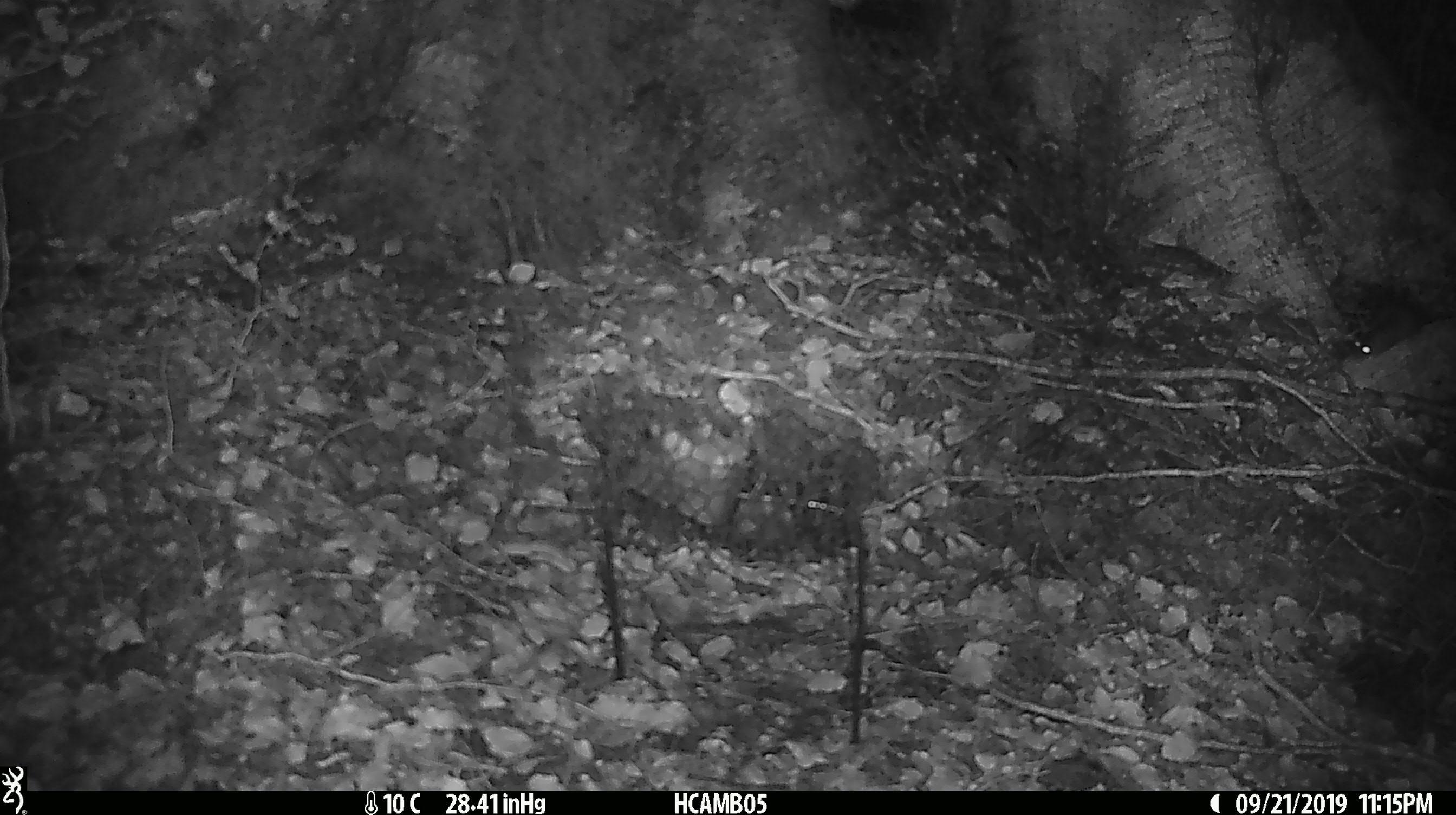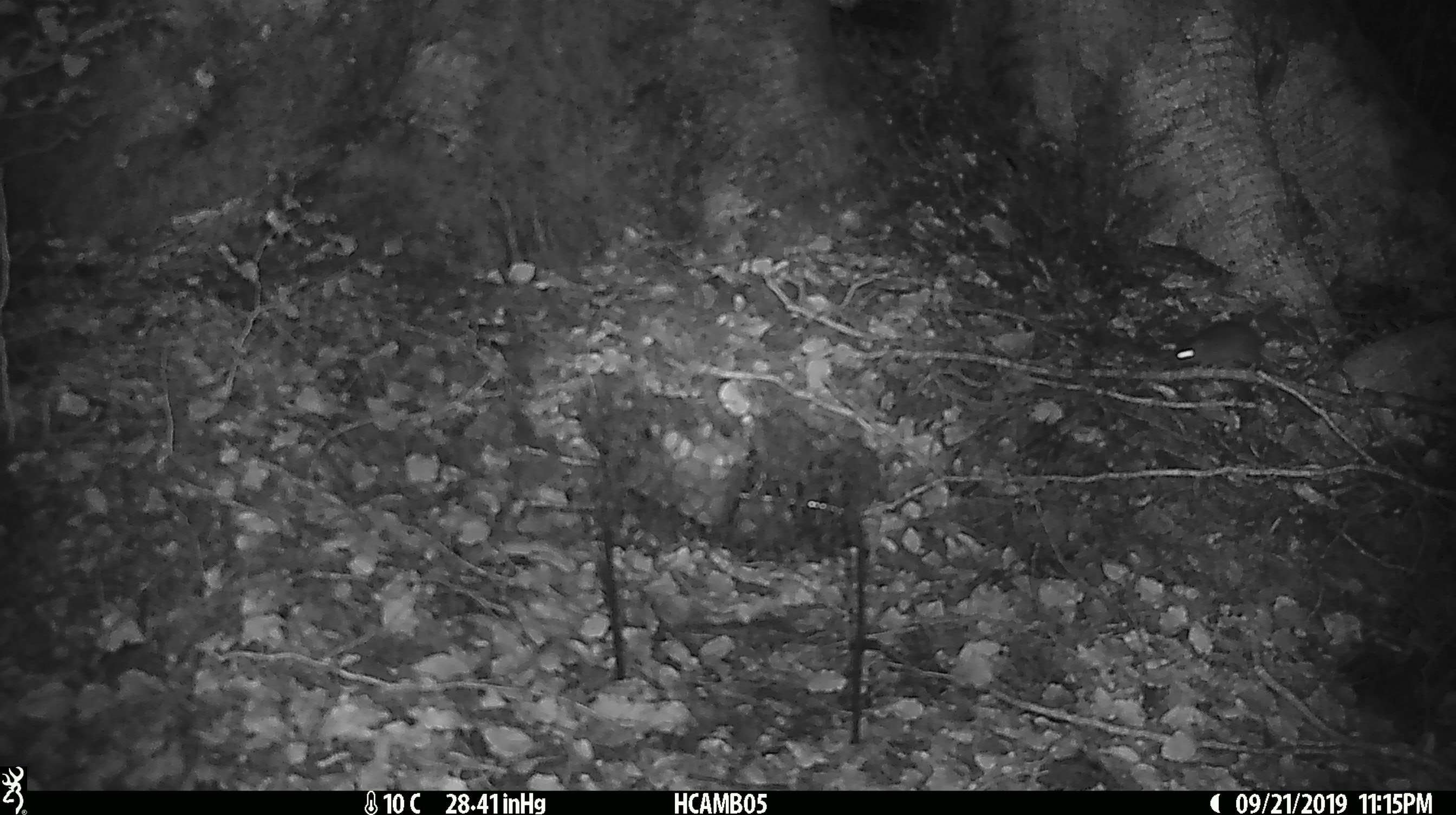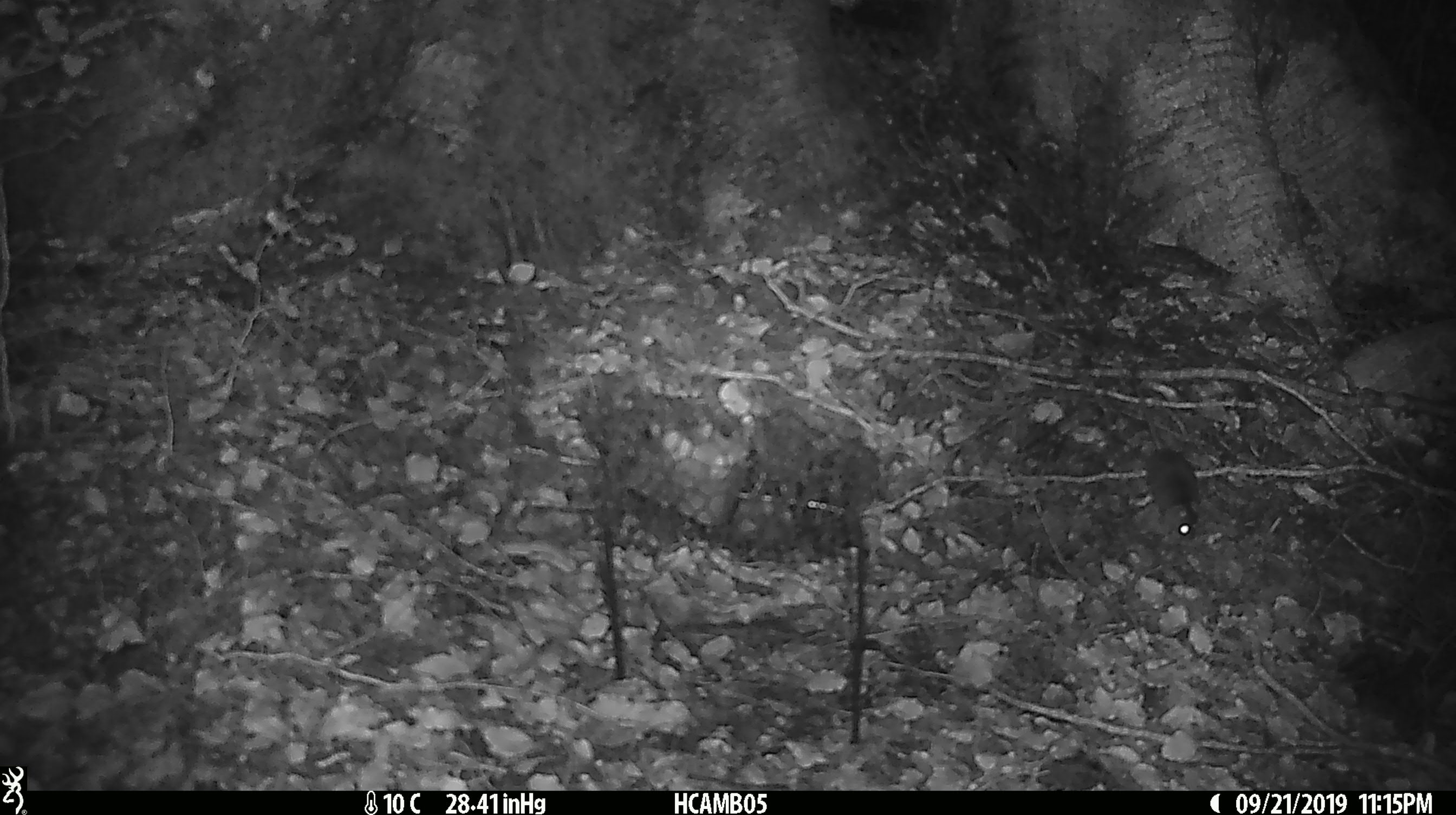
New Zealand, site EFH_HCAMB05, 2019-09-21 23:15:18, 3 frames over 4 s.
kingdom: Animalia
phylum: Chordata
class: Mammalia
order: Rodentia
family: Muridae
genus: Mus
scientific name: Mus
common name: mouse